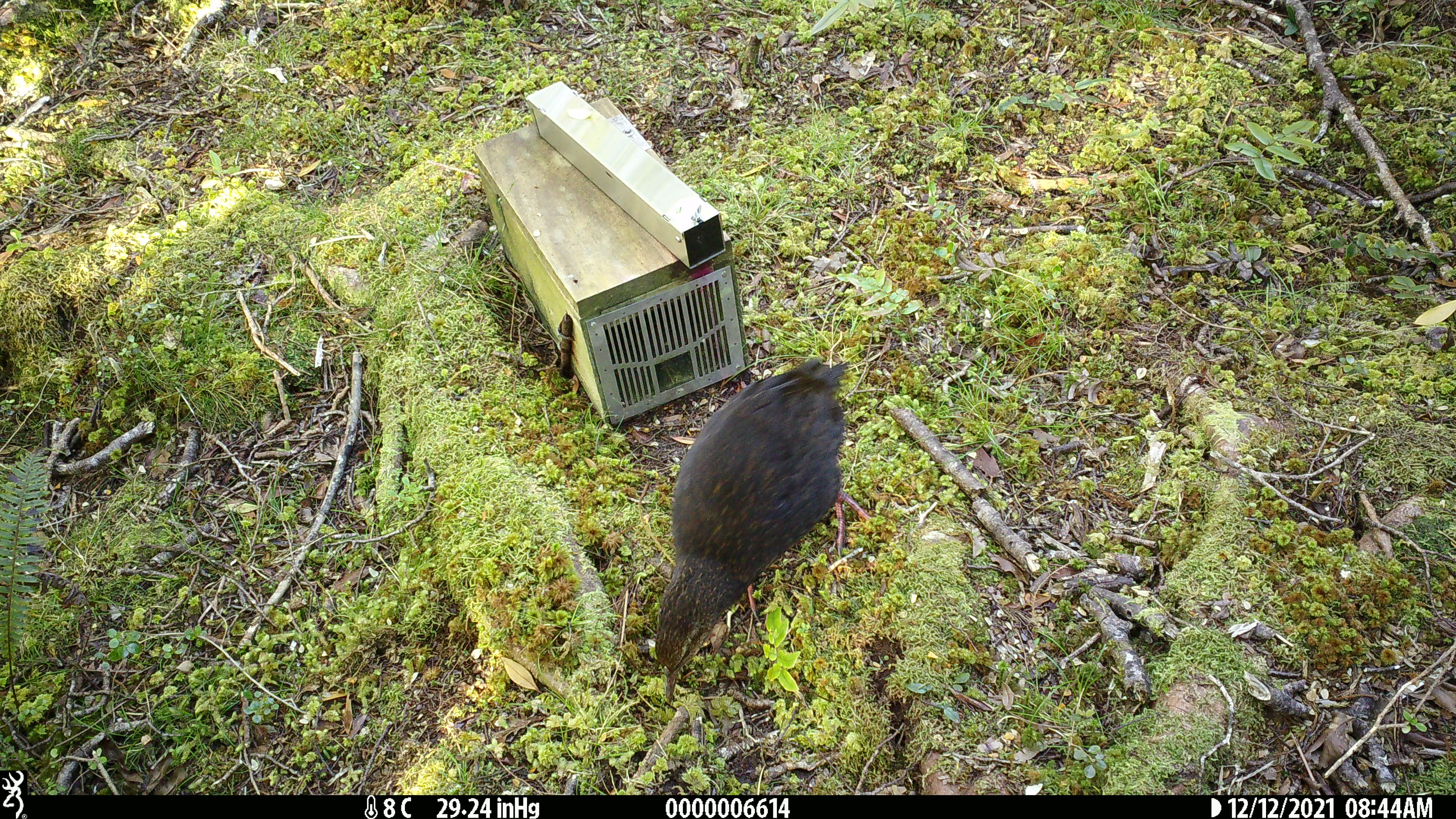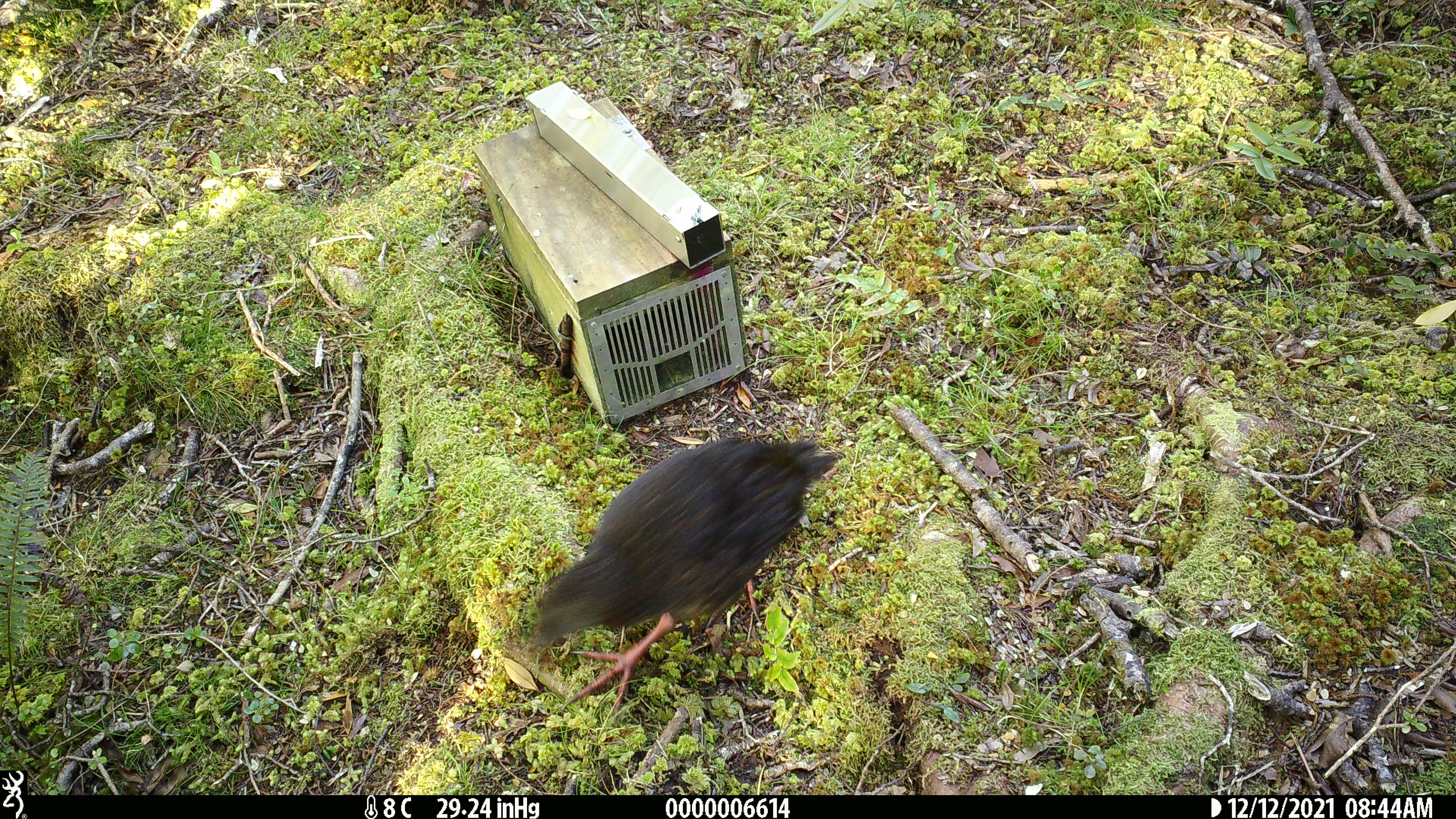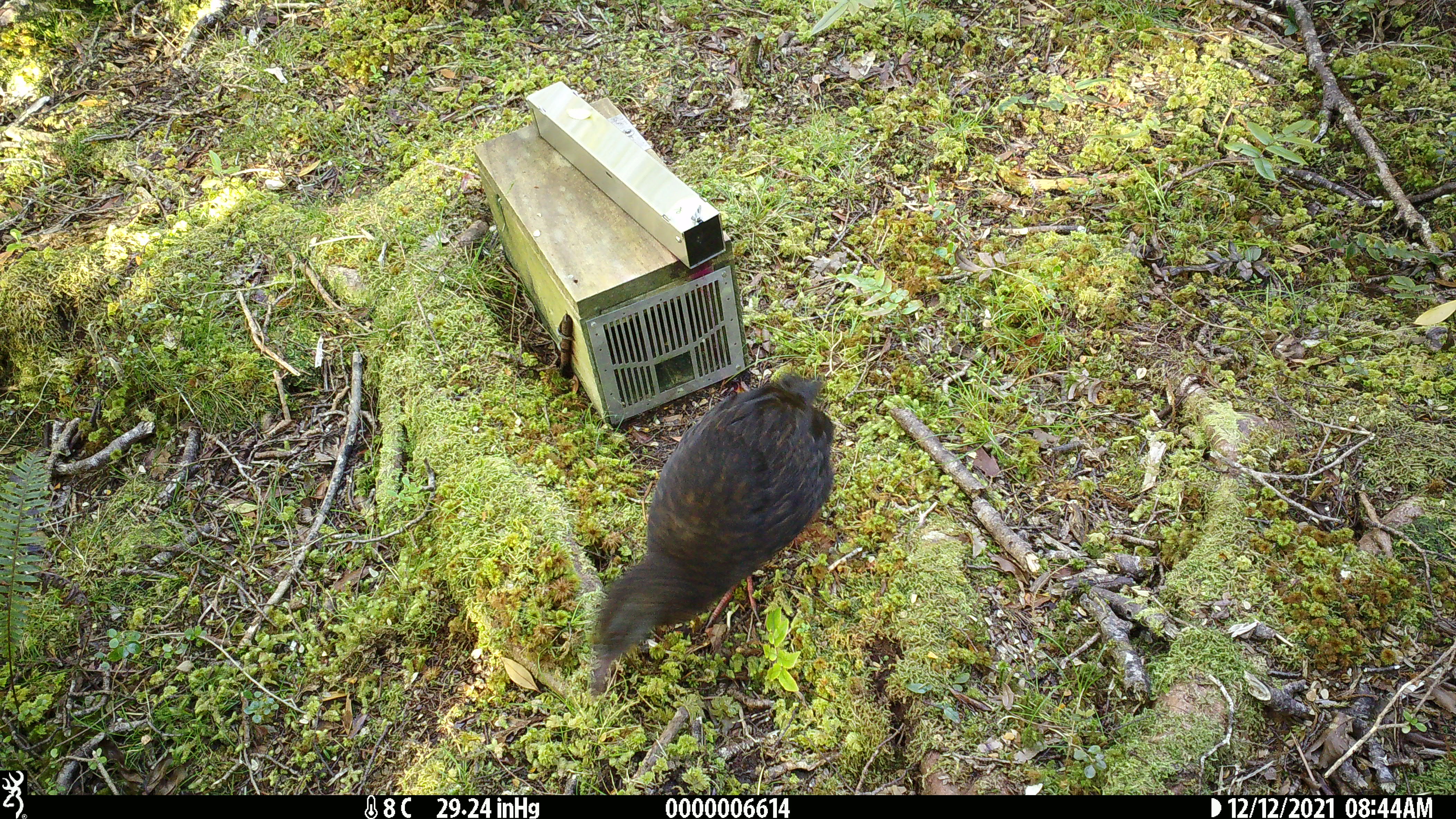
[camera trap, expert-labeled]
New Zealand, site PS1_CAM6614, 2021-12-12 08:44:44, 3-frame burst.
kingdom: Animalia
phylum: Chordata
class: Aves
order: Gruiformes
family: Rallidae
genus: Gallirallus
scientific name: Gallirallus australis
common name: weka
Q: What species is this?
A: Weka (Gallirallus australis).